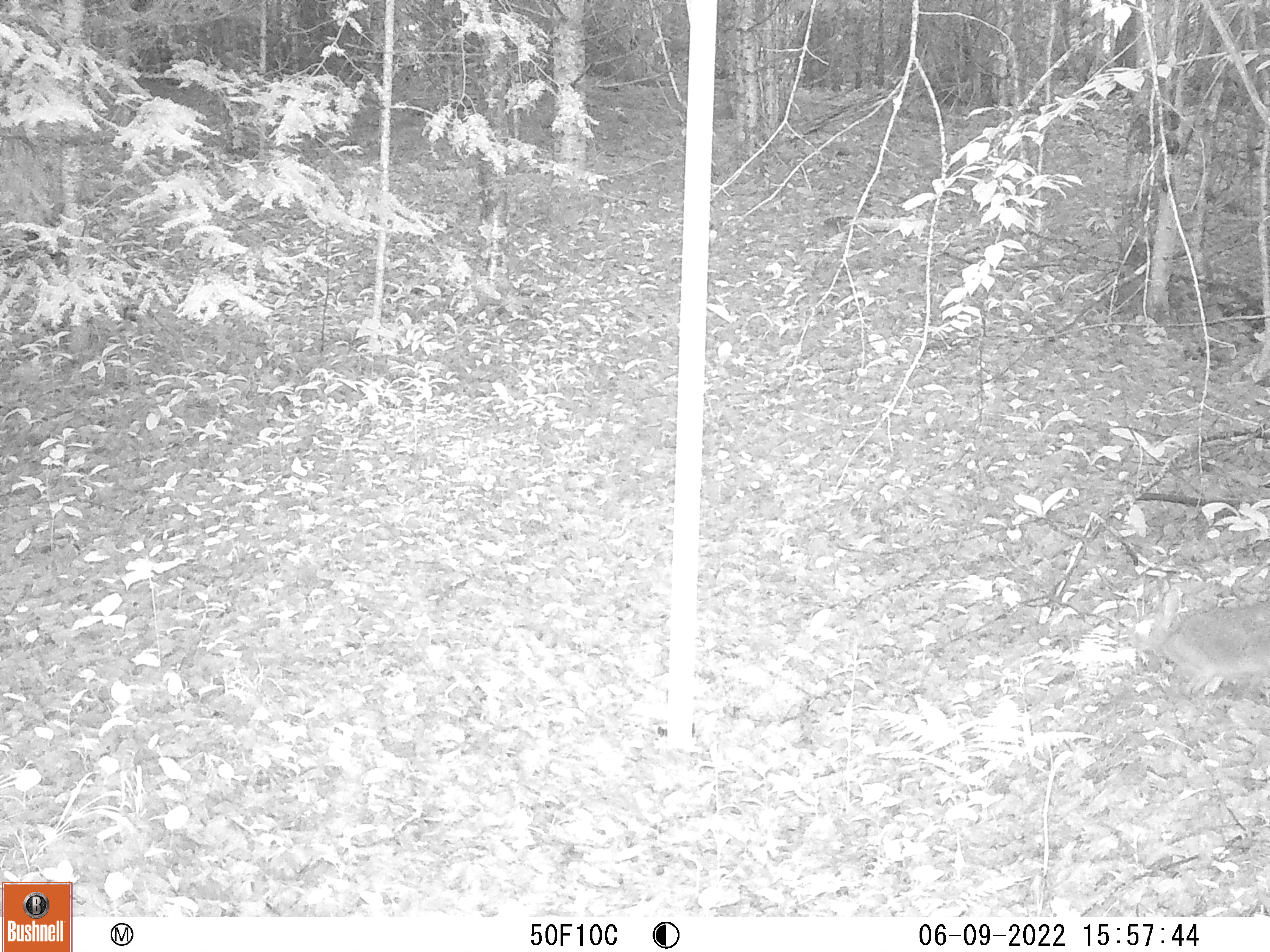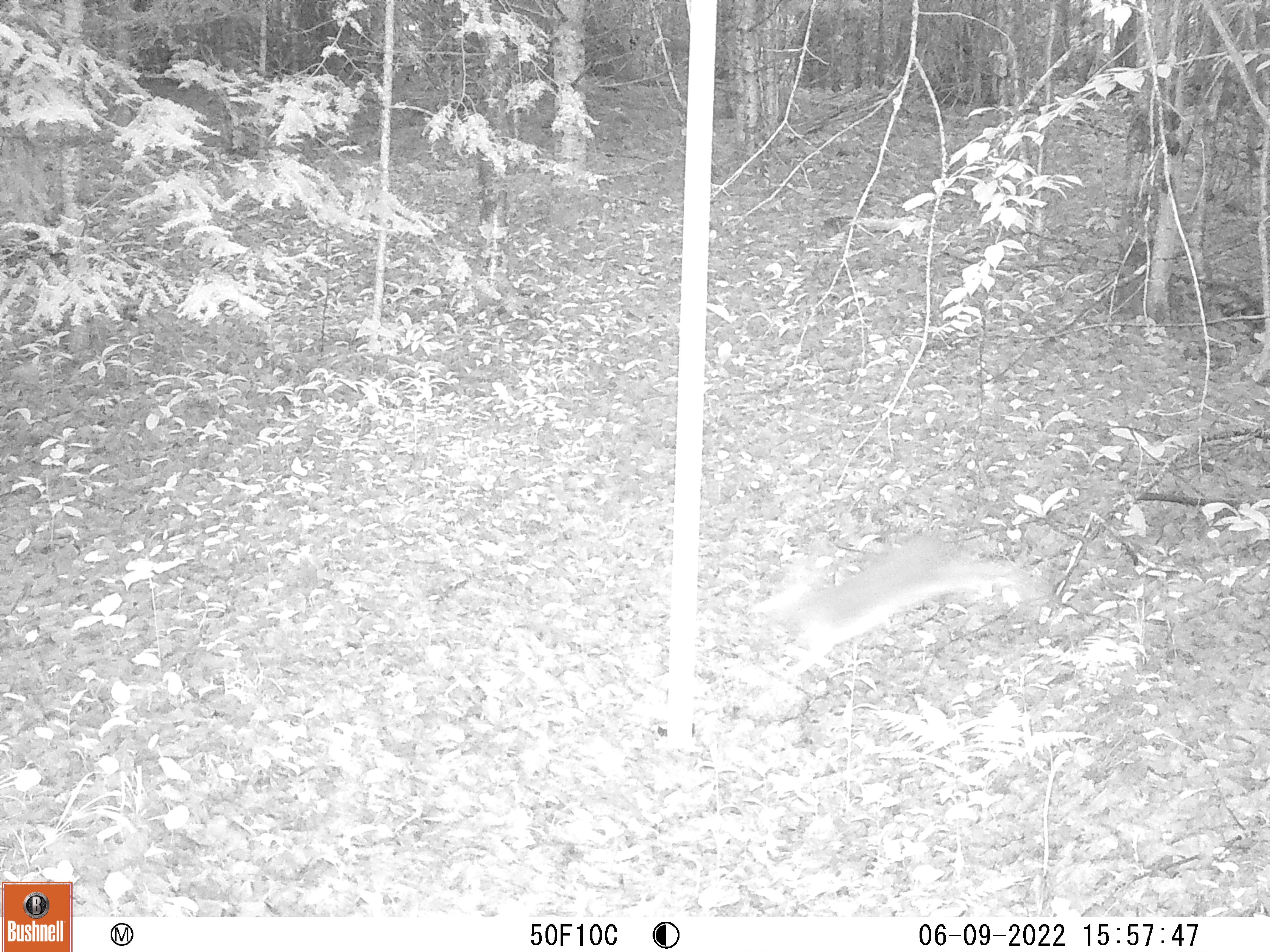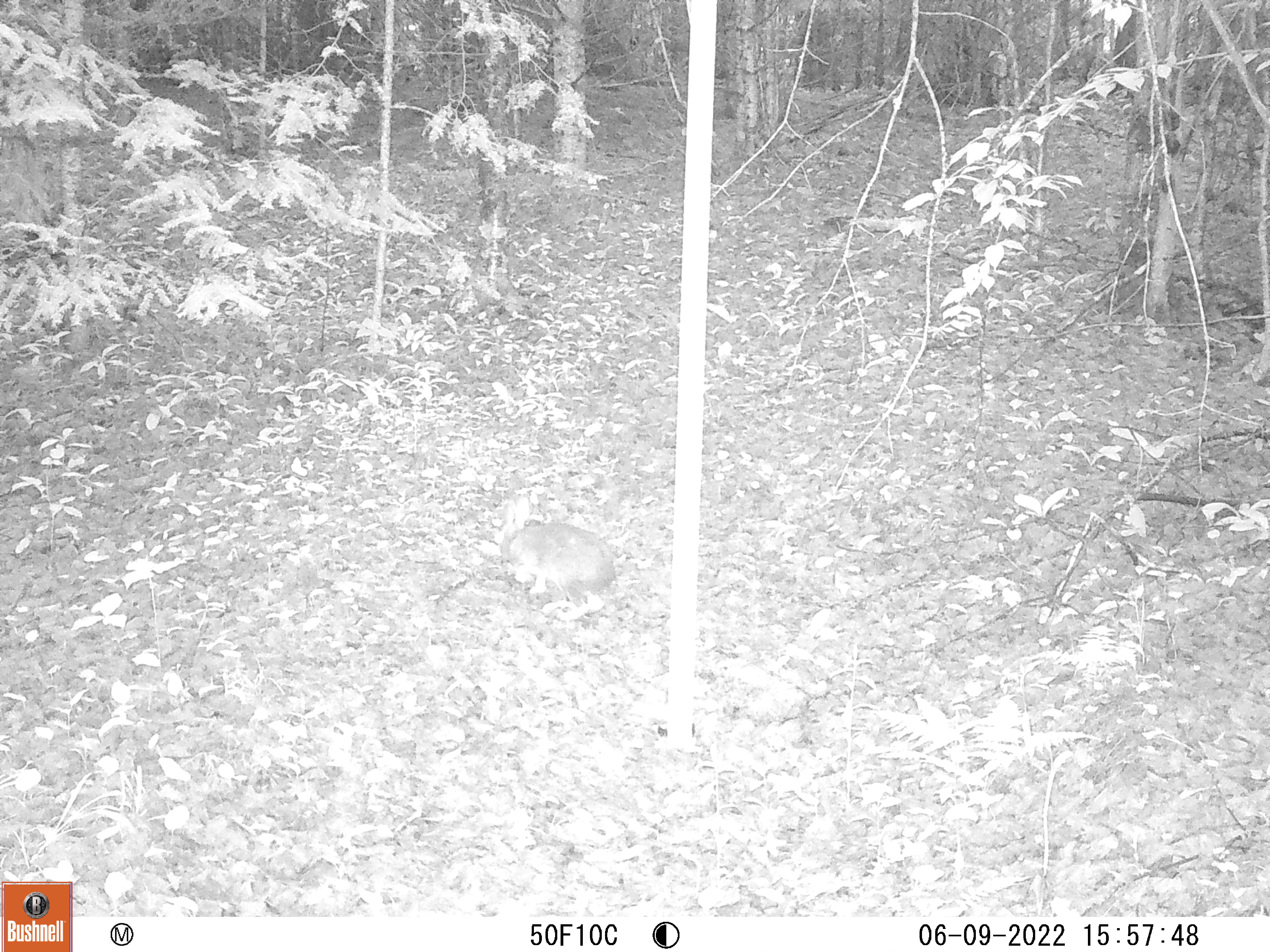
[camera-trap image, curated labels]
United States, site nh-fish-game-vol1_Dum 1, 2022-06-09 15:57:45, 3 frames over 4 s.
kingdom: Animalia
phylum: Chordata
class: Mammalia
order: Lagomorpha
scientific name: Lagomorpha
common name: rabbit or hare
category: rabbit or hare sp.